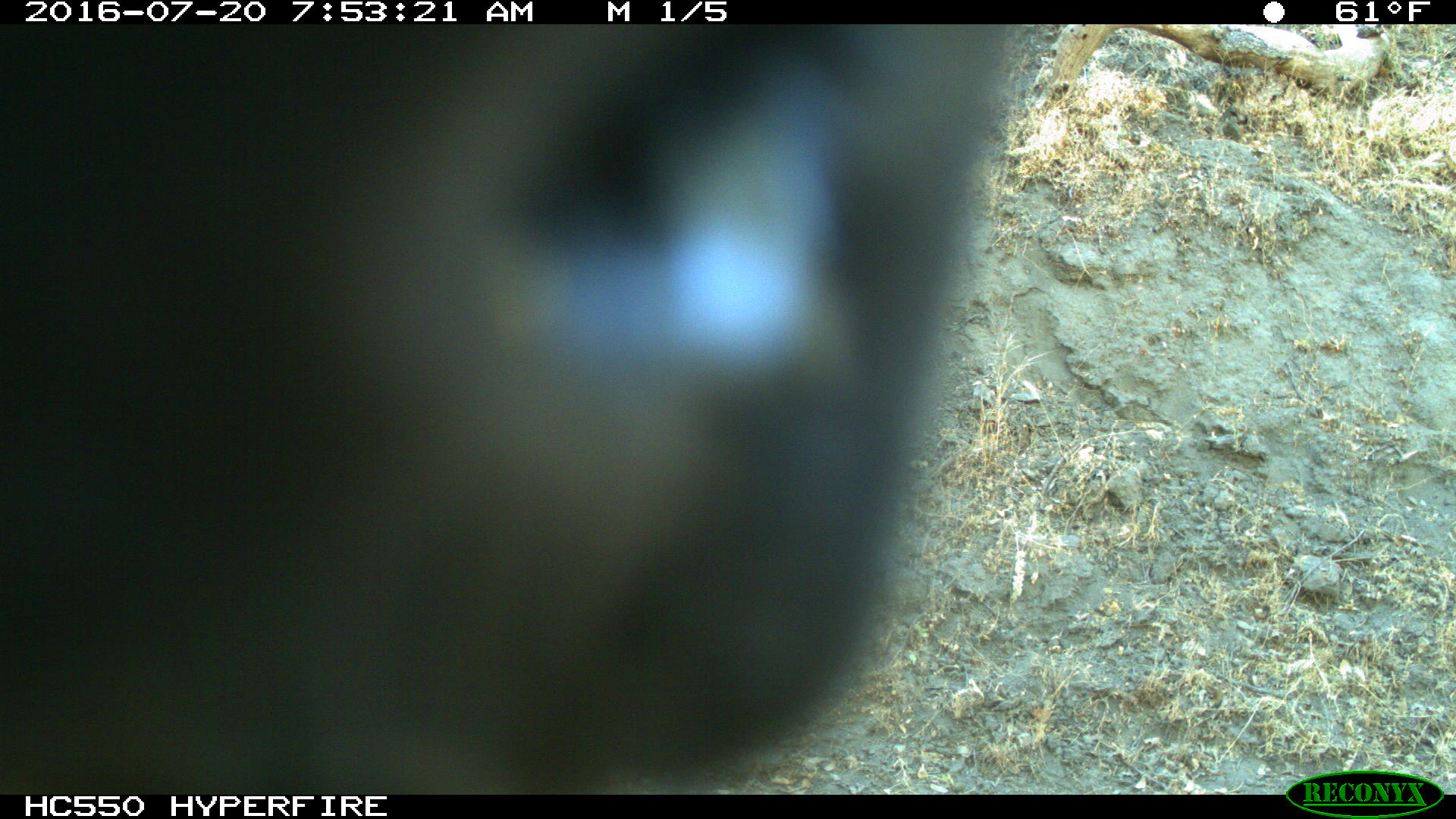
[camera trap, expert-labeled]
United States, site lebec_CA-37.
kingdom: Animalia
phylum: Chordata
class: Mammalia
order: Artiodactyla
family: Bovidae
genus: Bos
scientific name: Bos taurus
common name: domestic cow